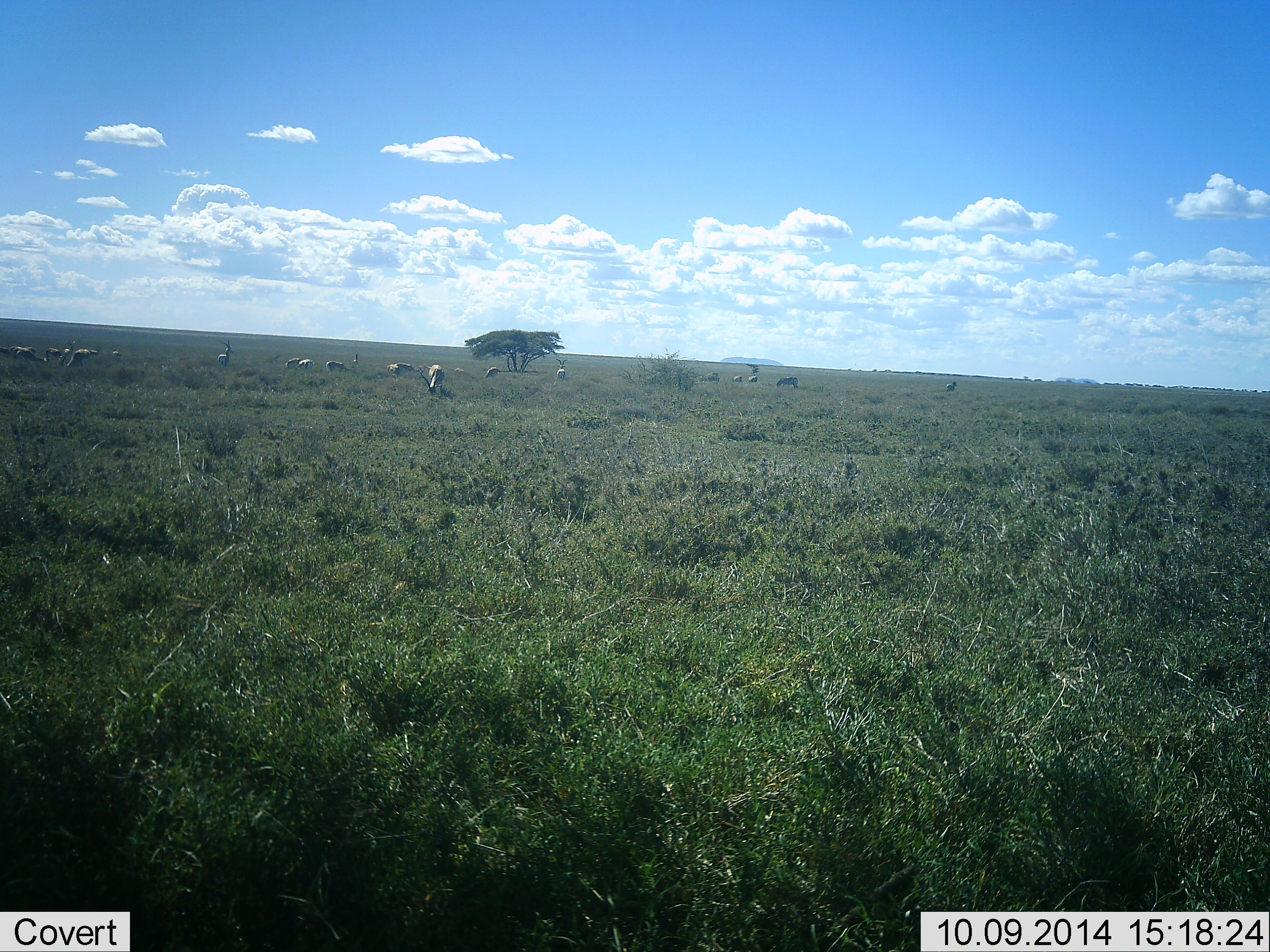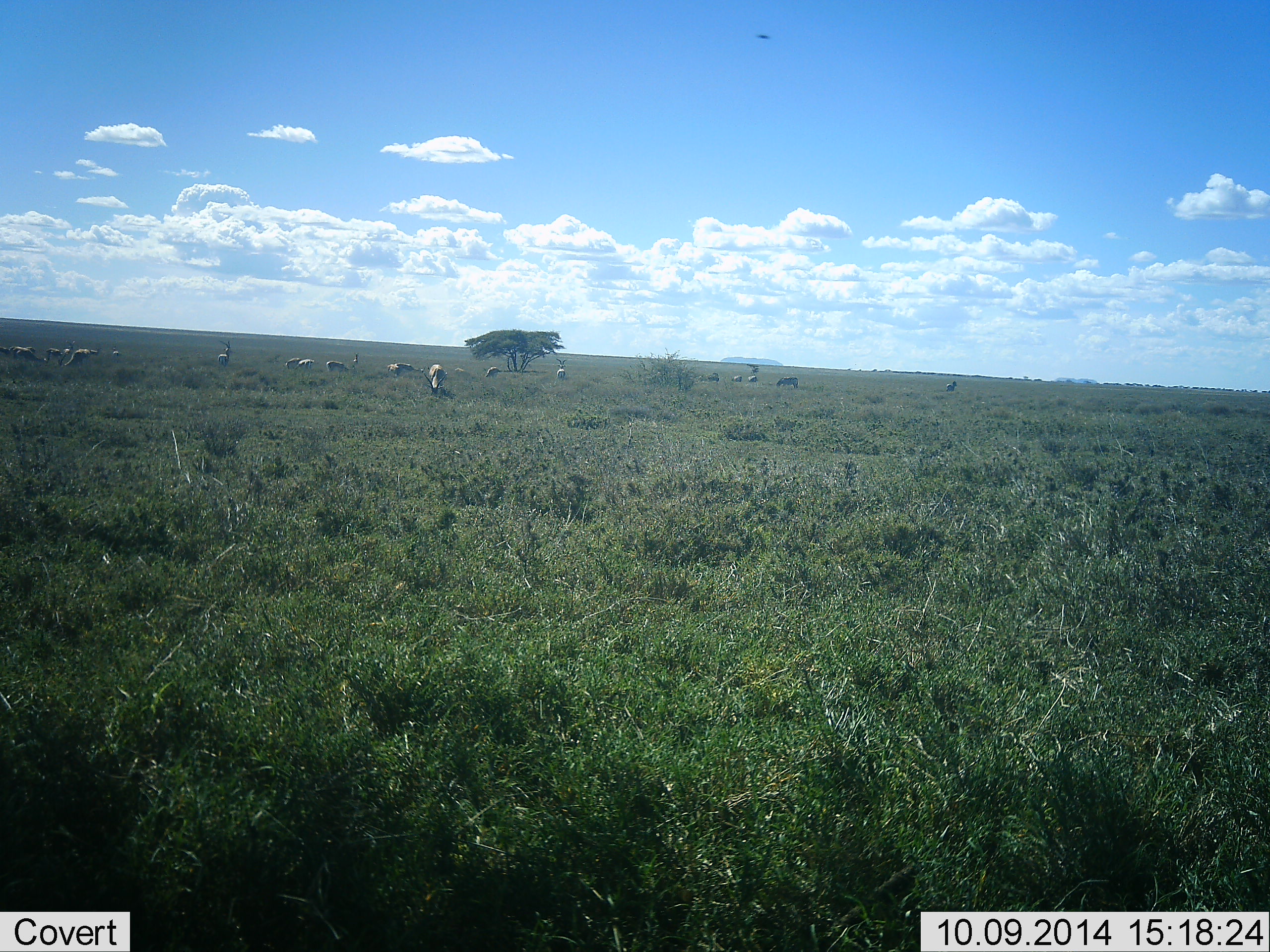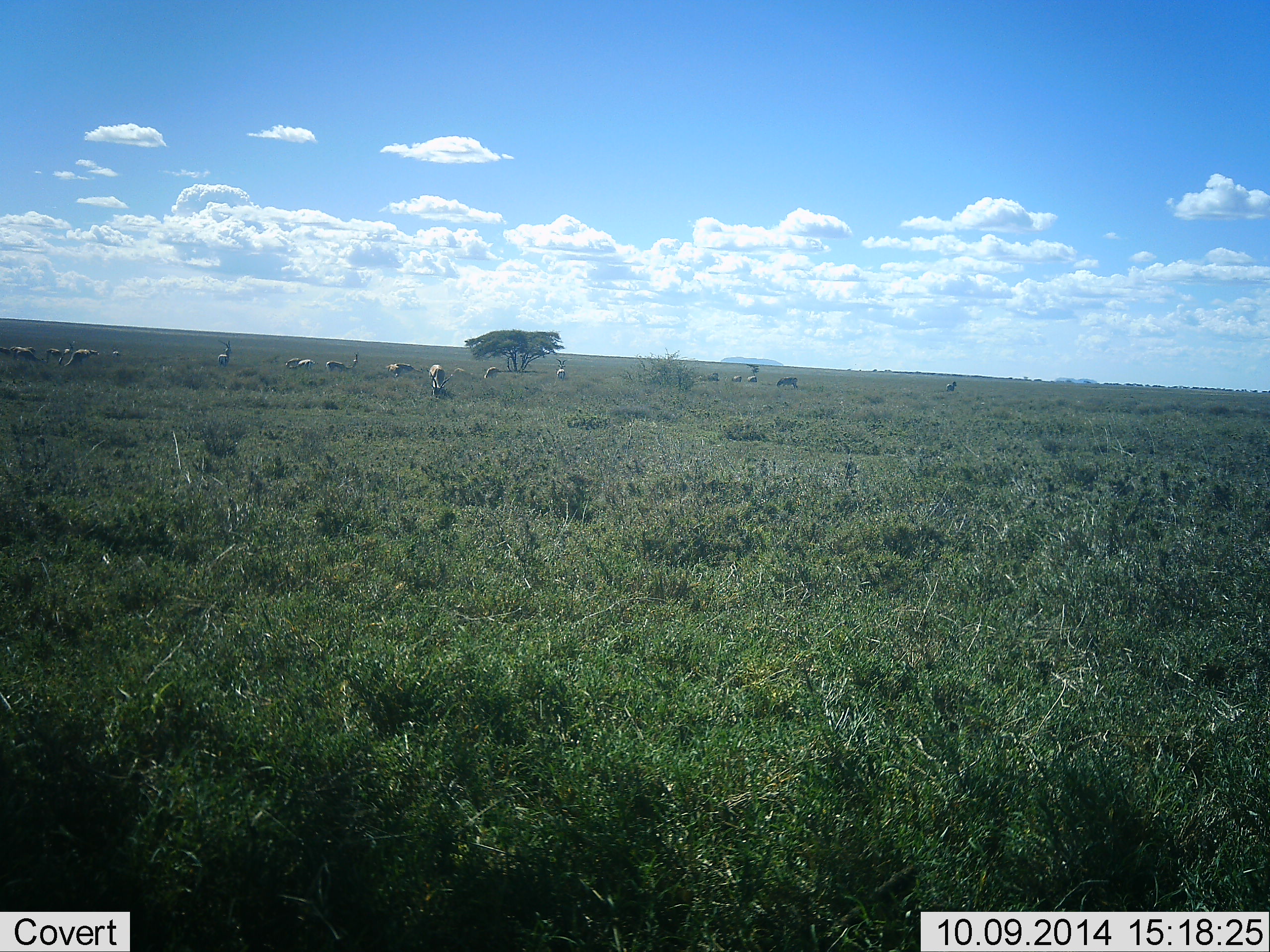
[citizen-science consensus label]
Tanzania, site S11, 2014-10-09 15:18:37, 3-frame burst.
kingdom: Animalia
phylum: Chordata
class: Mammalia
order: Artiodactyla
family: Bovidae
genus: Eudorcas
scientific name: Eudorcas thomsonii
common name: thomson's gazelle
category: gazellethomsons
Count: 11-50.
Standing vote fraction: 50%.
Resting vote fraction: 0%.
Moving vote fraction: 20%.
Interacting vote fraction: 0%.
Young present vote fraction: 0%.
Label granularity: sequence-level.